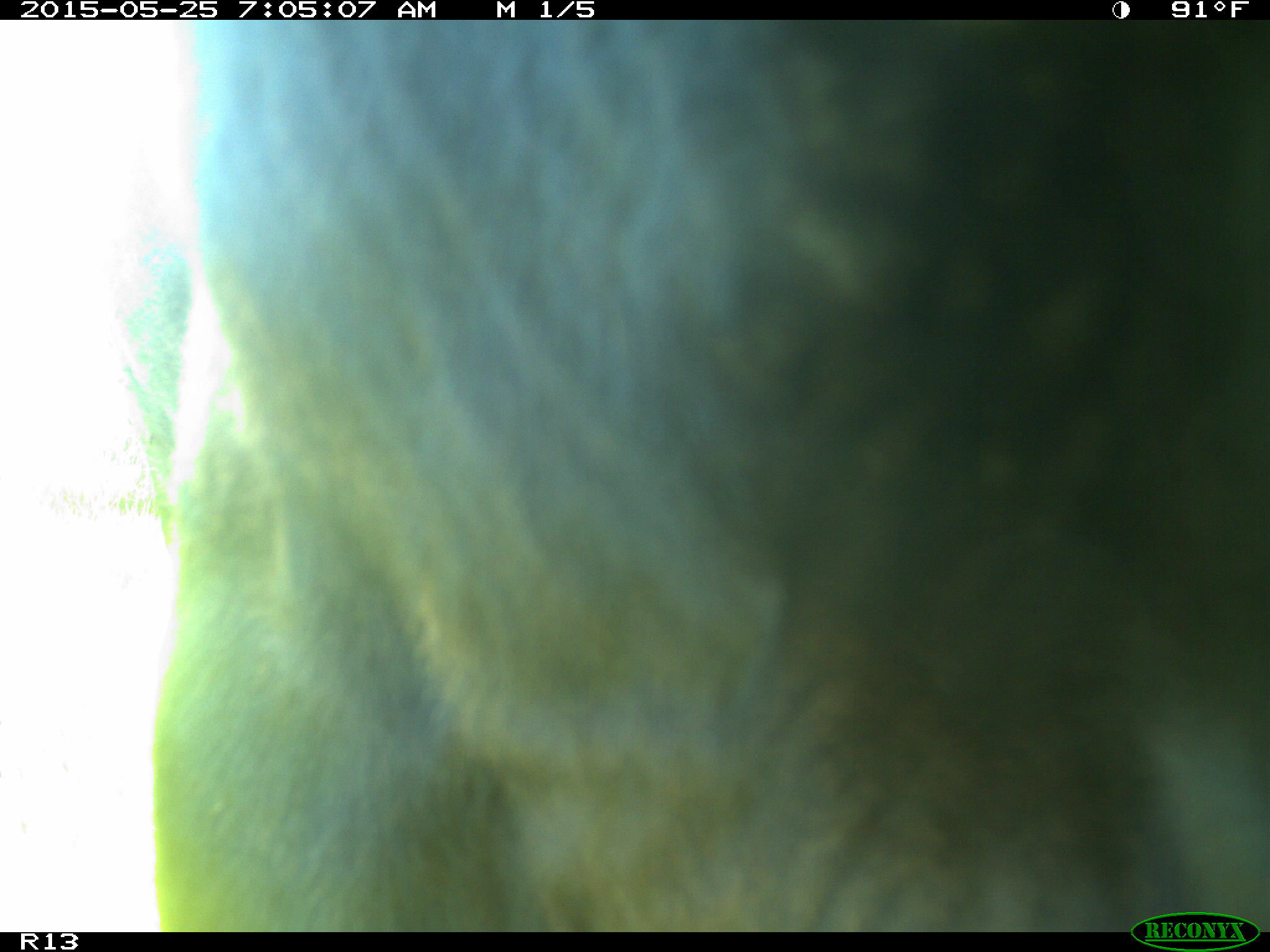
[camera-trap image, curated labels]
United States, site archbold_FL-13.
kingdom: Animalia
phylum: Chordata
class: Mammalia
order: Artiodactyla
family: Bovidae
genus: Bos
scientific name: Bos taurus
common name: domestic cow